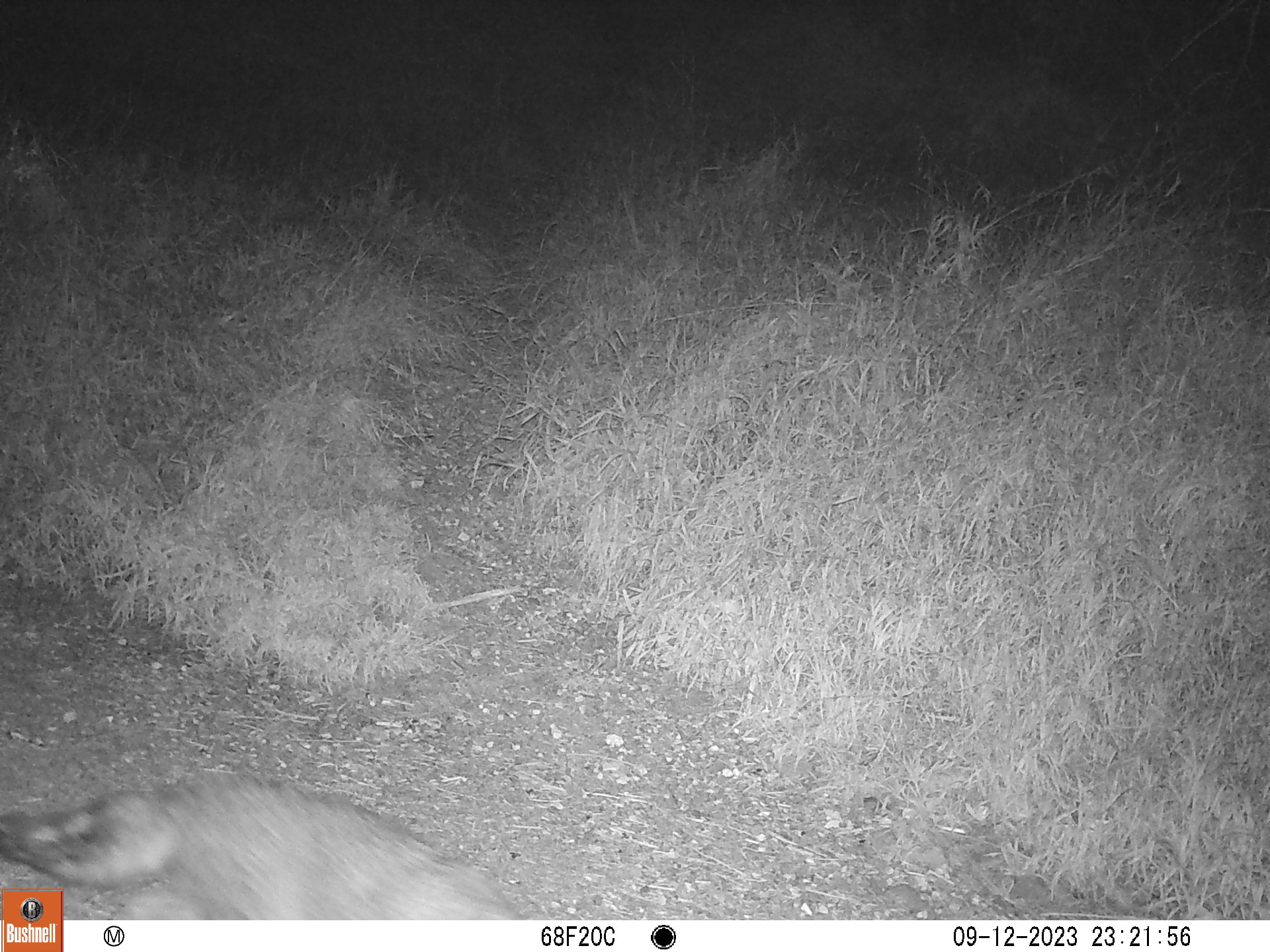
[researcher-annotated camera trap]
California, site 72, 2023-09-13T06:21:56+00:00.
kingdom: Animalia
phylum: Chordata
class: Mammalia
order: Carnivora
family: Canidae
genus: Canis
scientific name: Canis latrans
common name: coyote